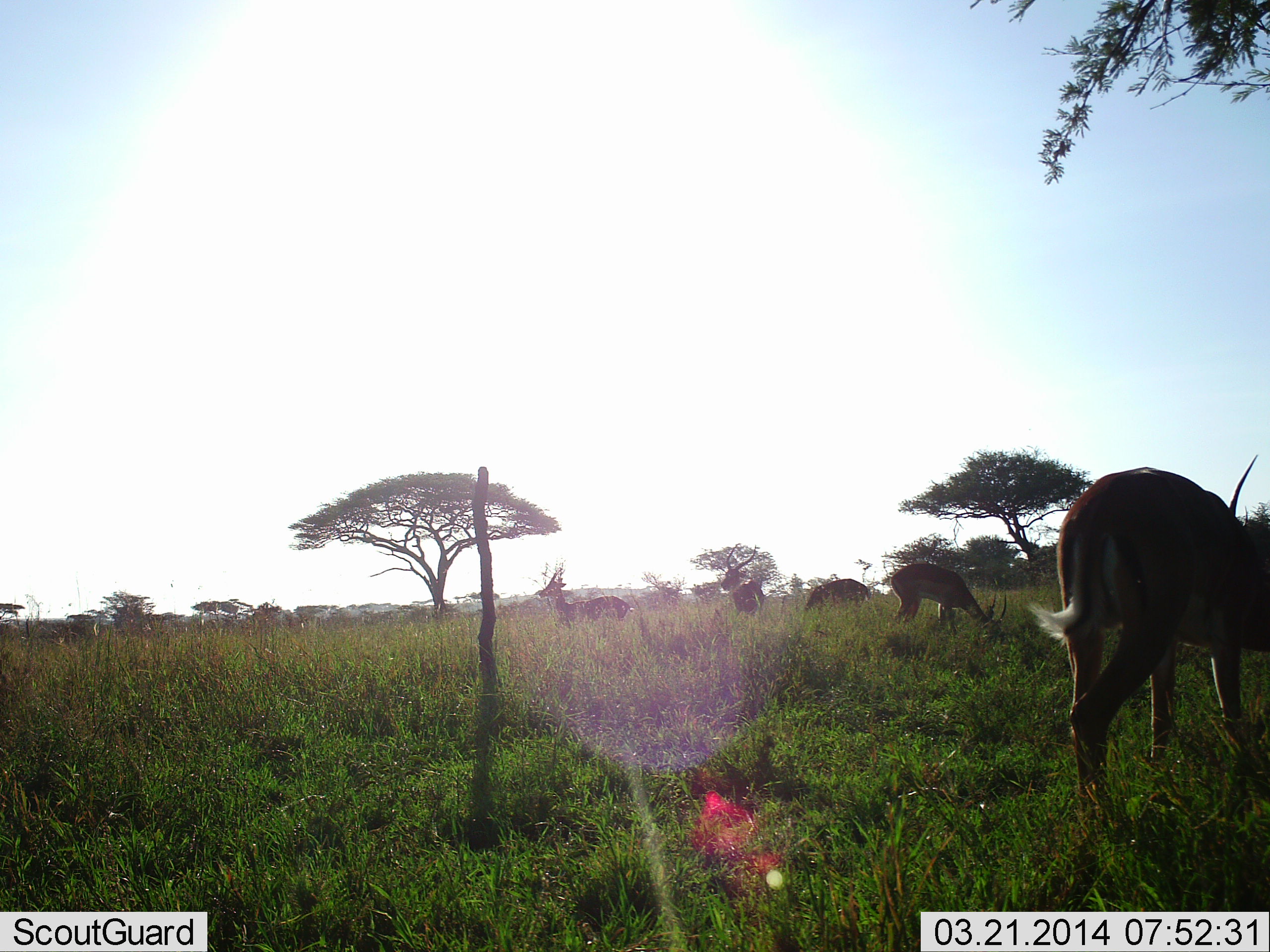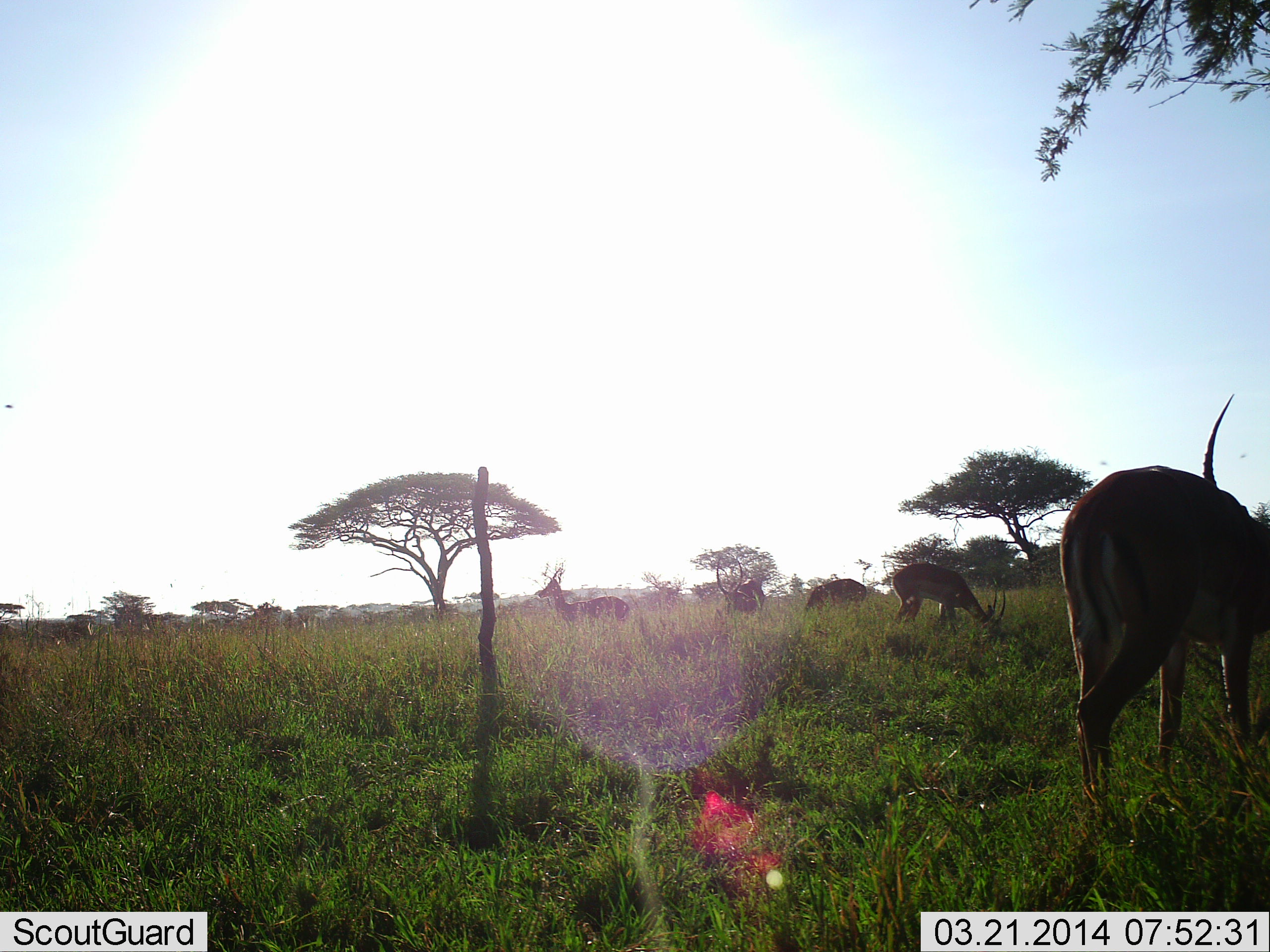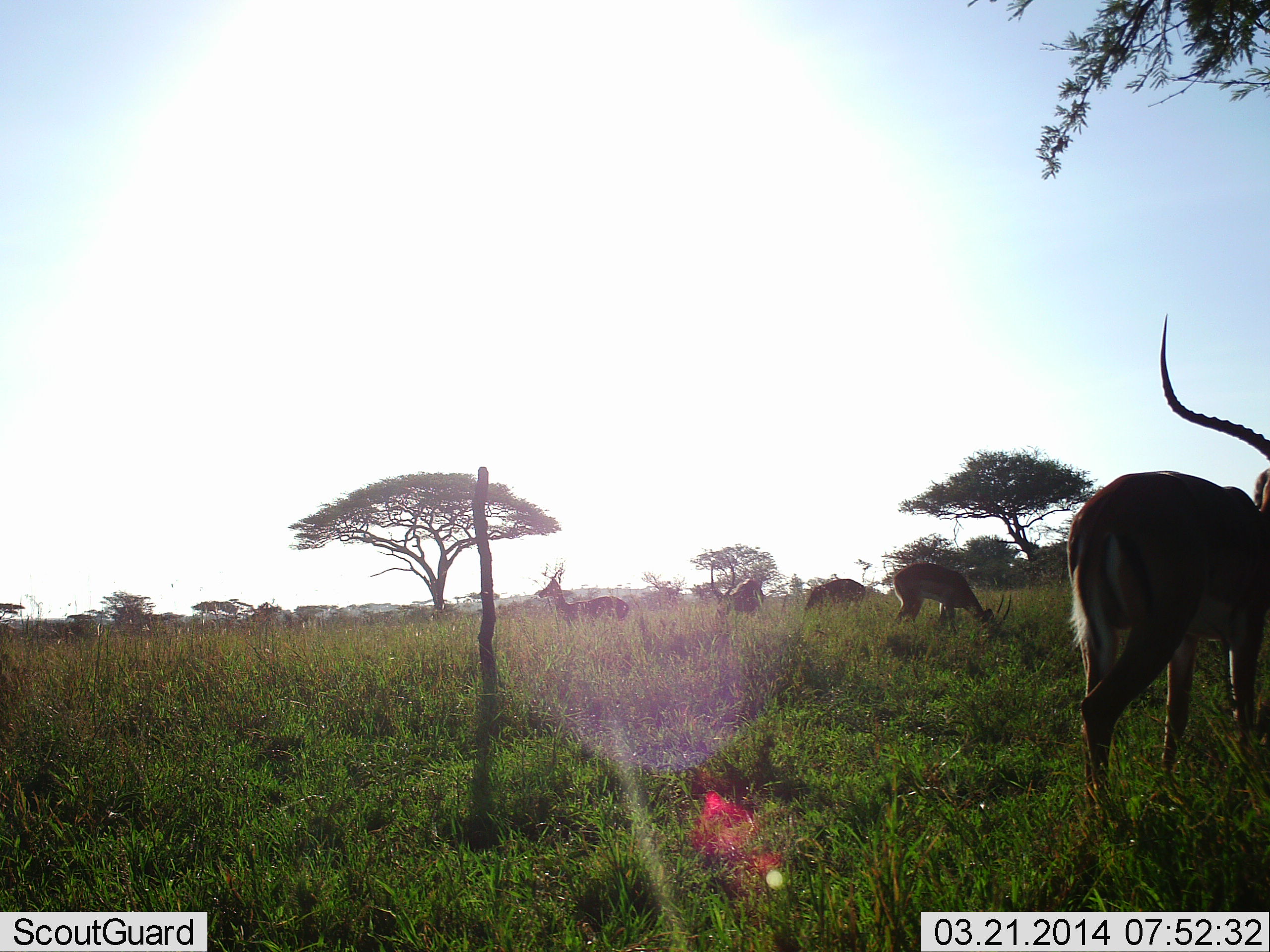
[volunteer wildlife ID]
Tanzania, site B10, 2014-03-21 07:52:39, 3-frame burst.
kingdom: Animalia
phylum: Chordata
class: Mammalia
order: Artiodactyla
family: Bovidae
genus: Aepyceros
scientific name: Aepyceros melampus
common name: impala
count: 5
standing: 60%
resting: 5%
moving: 5%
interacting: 0%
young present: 0%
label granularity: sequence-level